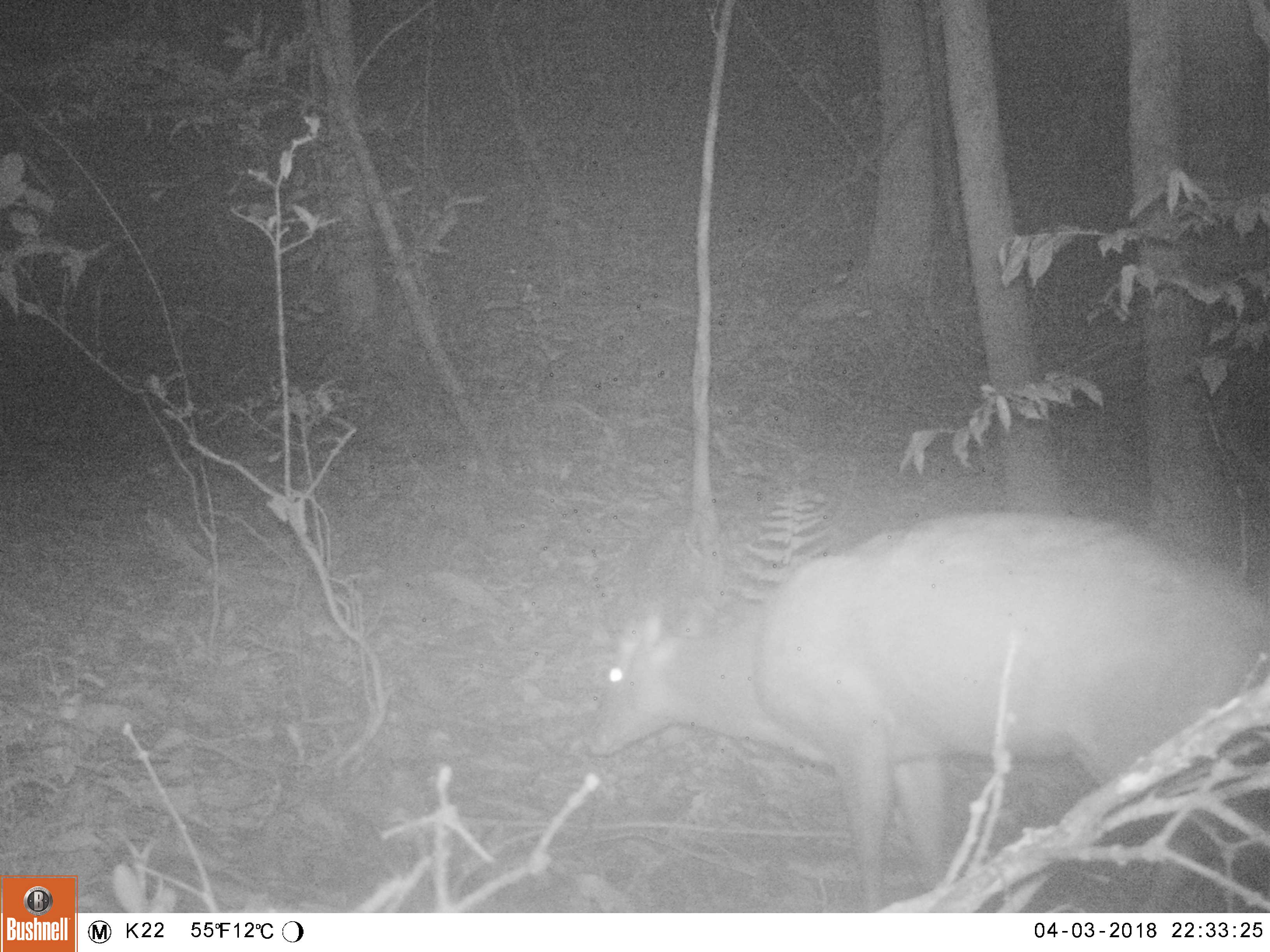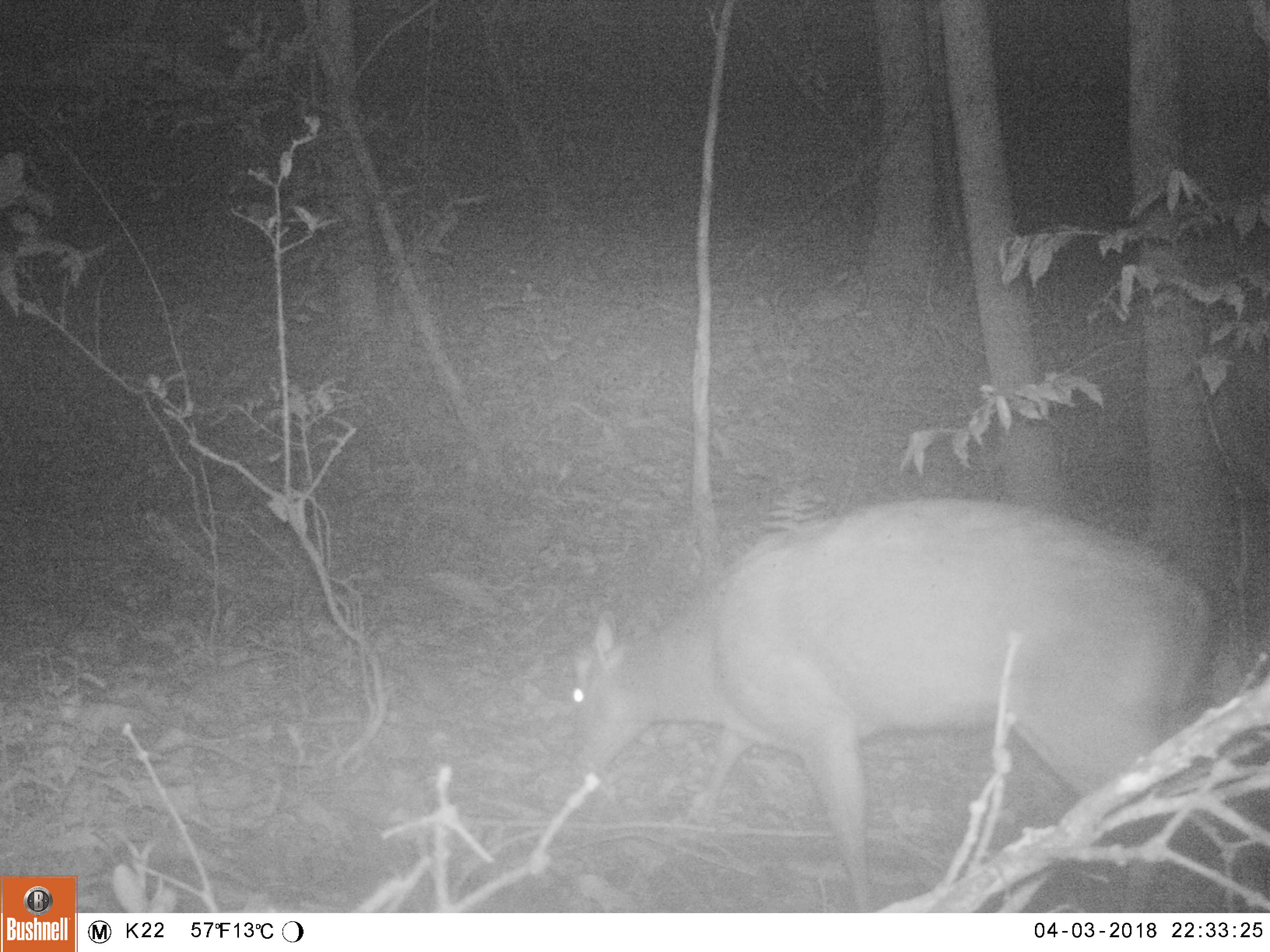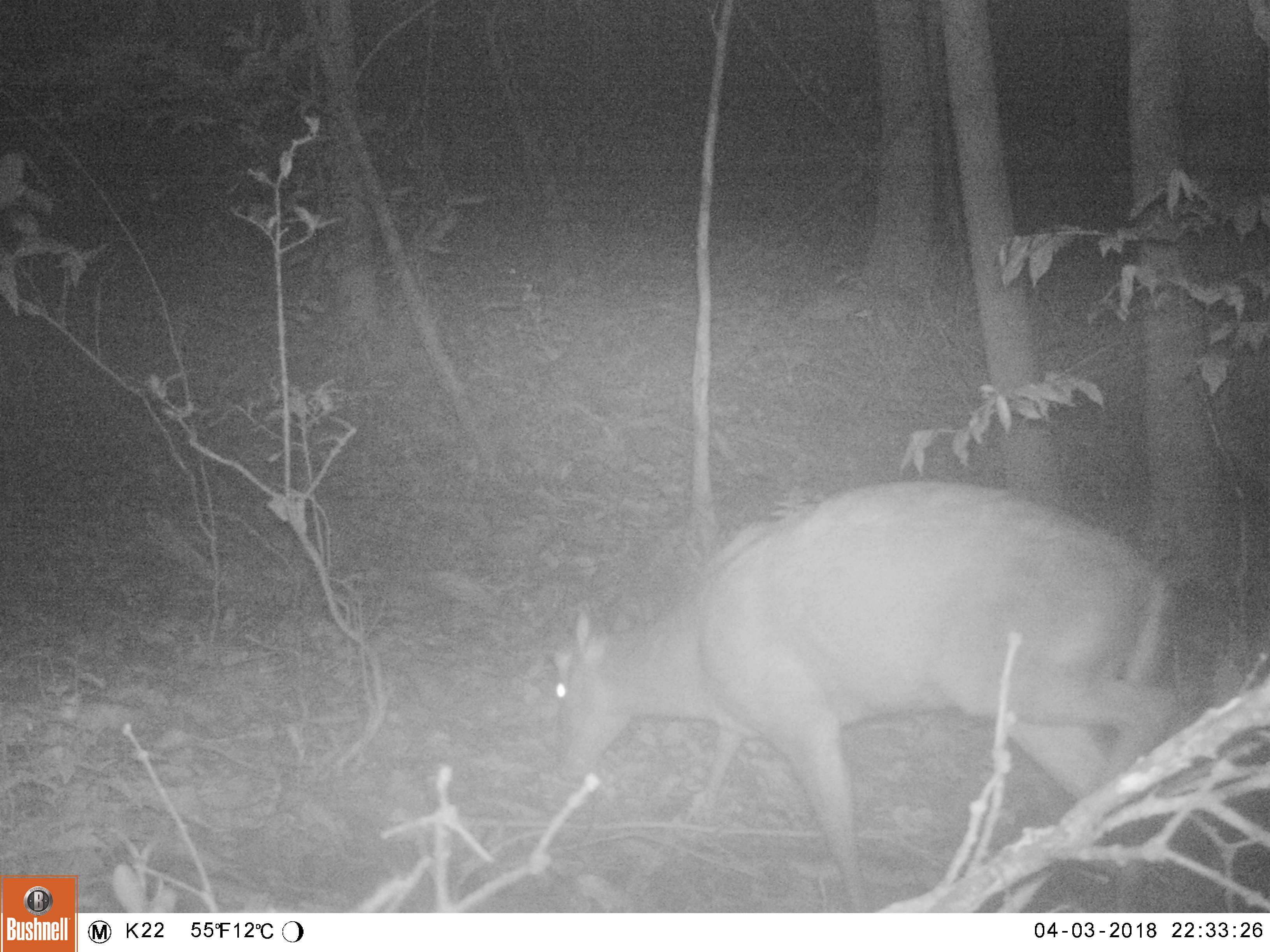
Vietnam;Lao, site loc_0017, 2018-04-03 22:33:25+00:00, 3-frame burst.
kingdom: Animalia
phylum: Chordata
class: Mammalia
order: Artiodactyla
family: Cervidae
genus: Muntiacus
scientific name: Muntiacus rooseveltorum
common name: roosevelt's muntjac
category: roosevelts muntjac group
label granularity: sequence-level